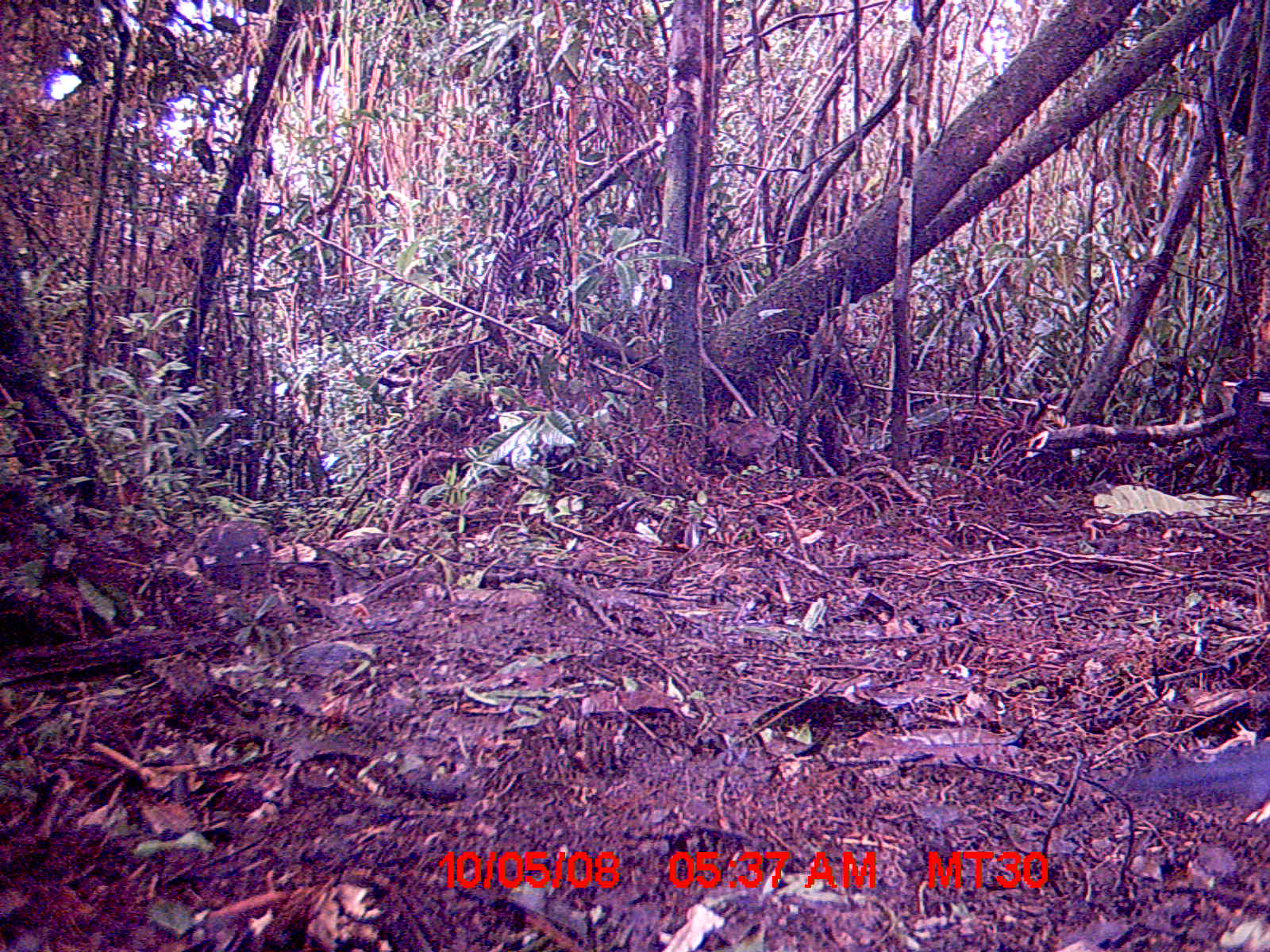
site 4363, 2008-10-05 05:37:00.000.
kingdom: Animalia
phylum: Chordata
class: Aves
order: Cuculiformes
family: Cuculidae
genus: Coua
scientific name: Coua serriana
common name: red-breasted coua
Coua serriana (red-breasted coua), count 1.